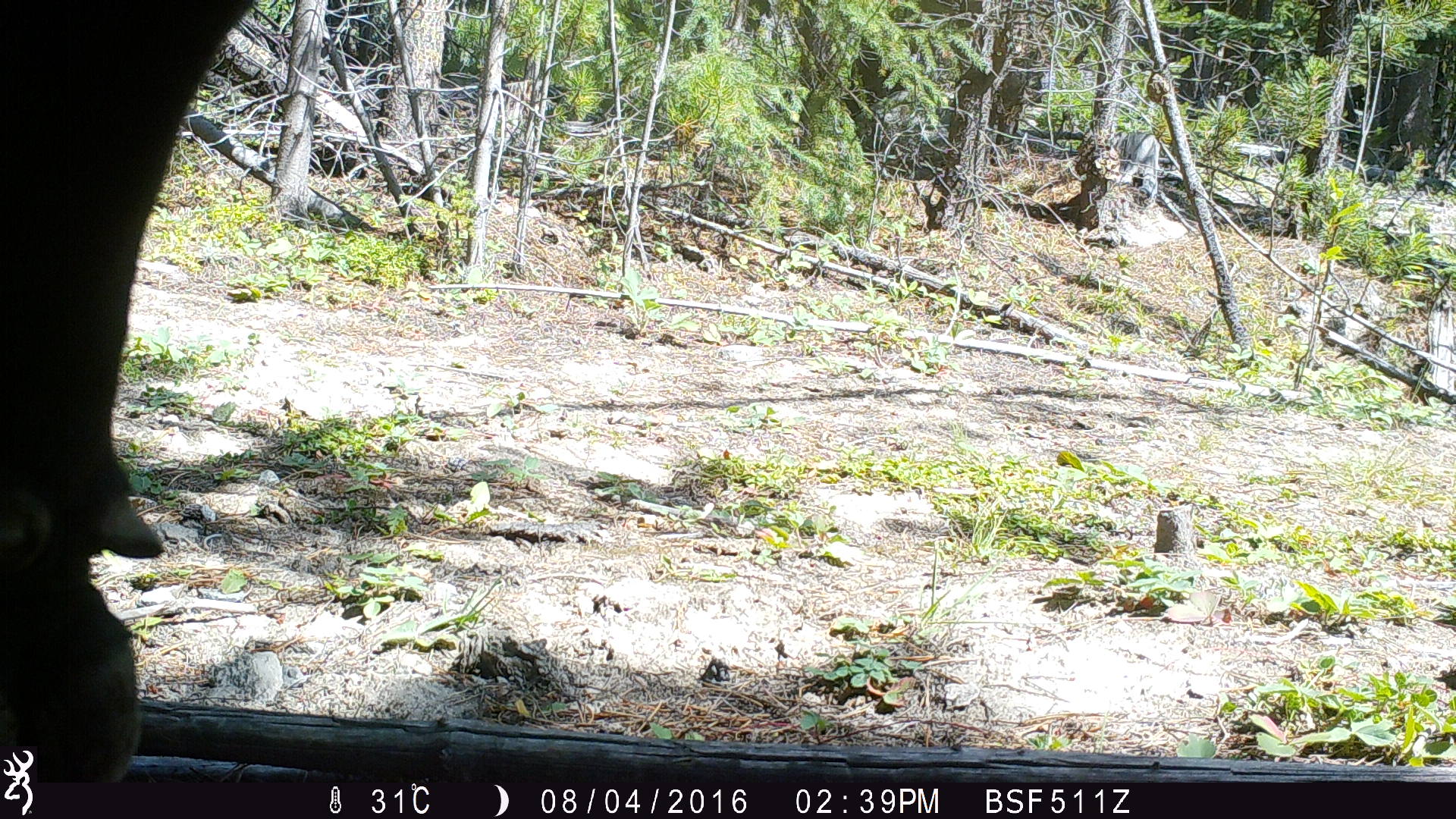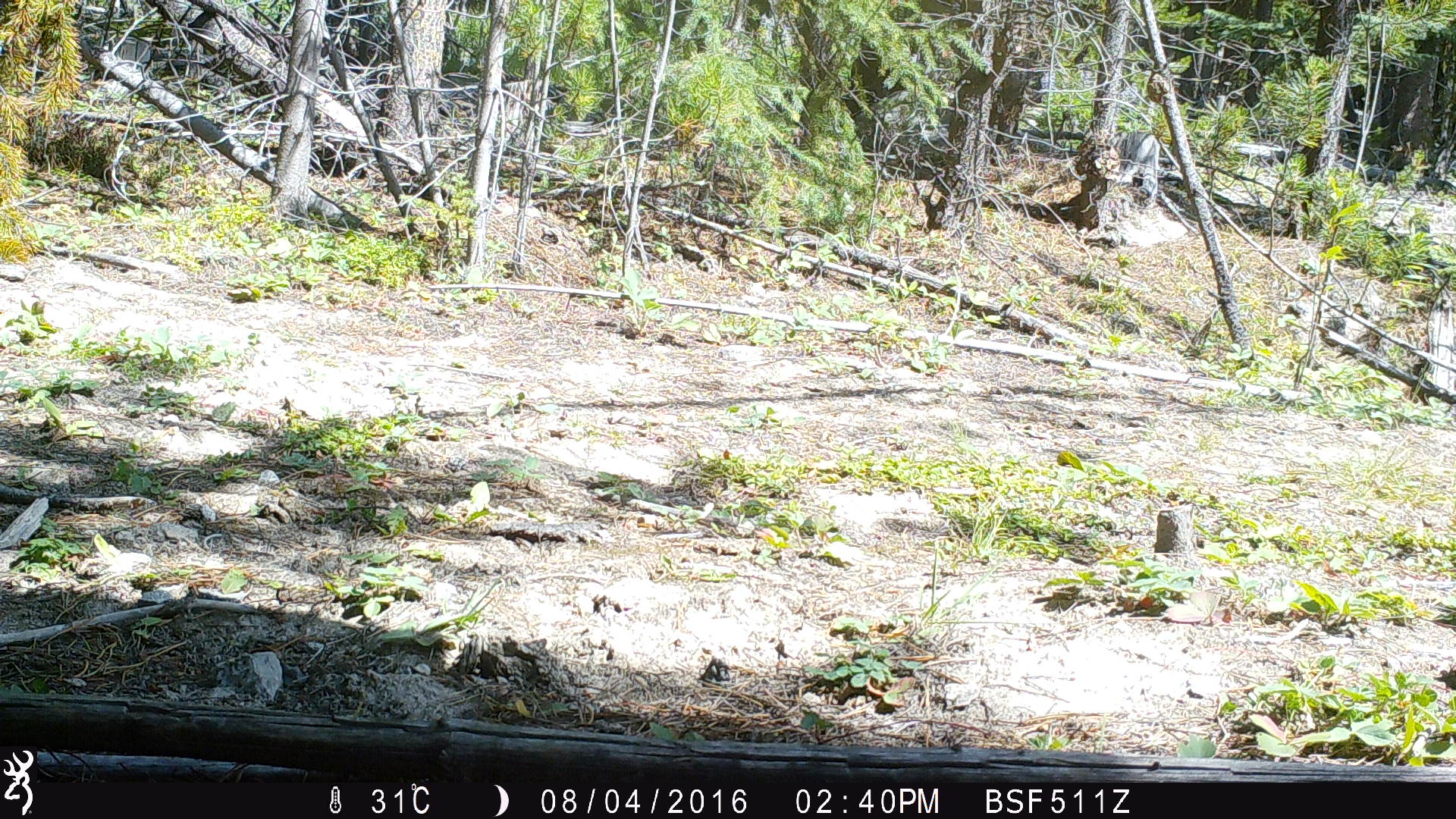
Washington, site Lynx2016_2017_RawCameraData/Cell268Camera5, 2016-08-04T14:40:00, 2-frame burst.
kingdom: Animalia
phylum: Chordata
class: Mammalia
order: Artiodactyla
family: Bovidae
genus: Bos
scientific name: Bos taurus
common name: domestic cattle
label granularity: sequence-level